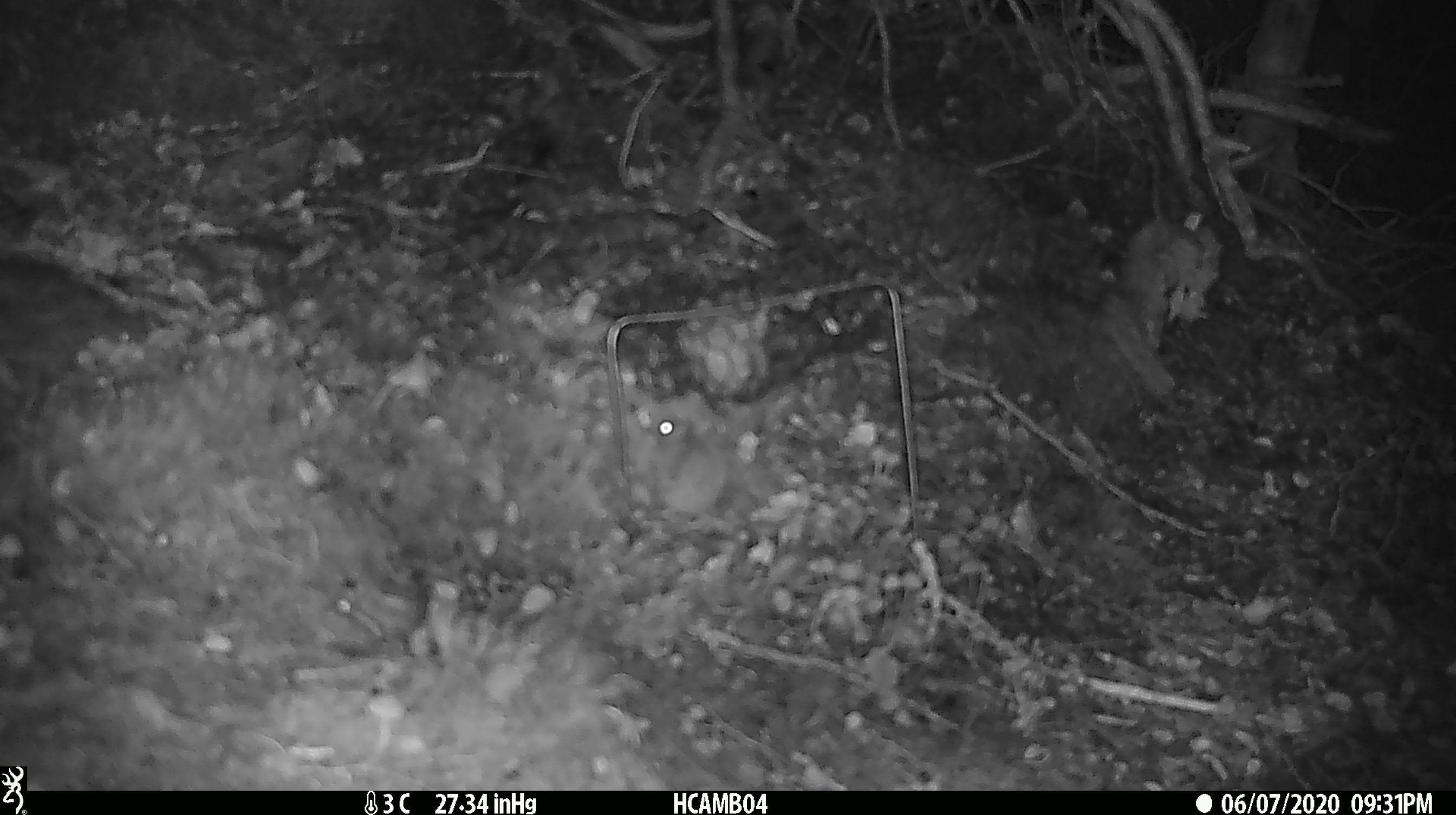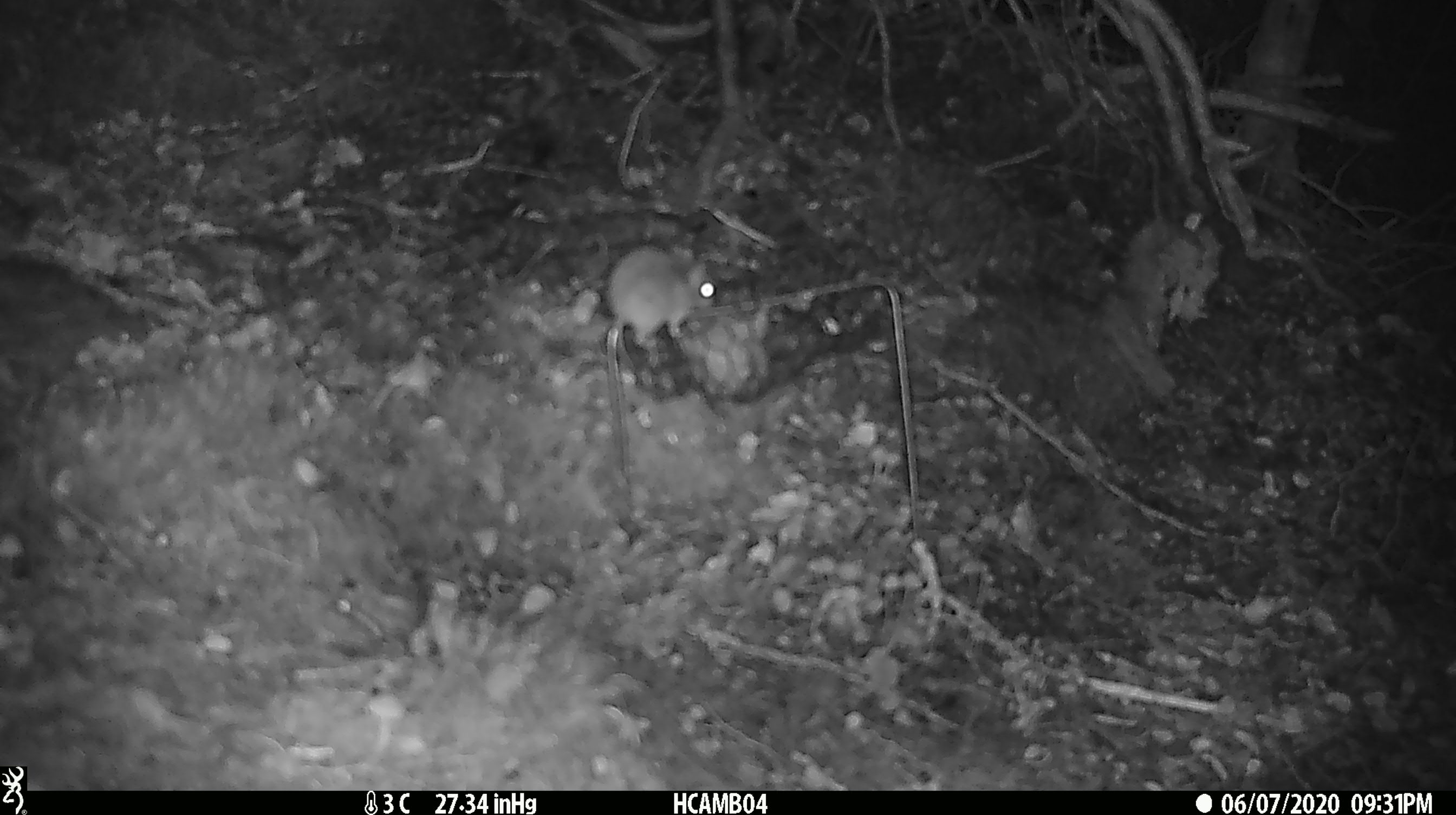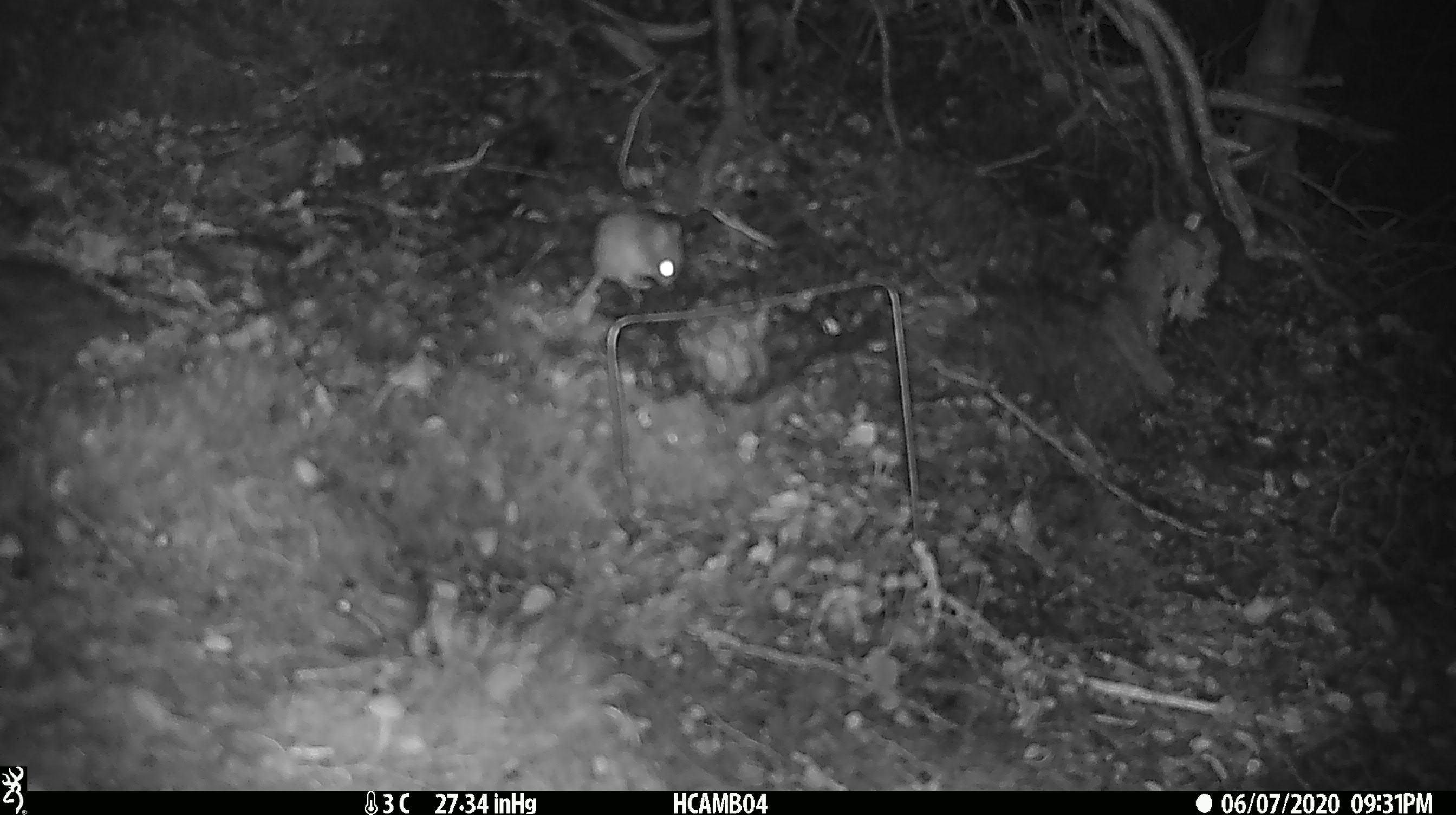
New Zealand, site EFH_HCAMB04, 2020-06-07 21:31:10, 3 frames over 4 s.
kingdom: Animalia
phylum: Chordata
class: Mammalia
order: Rodentia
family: Muridae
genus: Mus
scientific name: Mus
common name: mouse